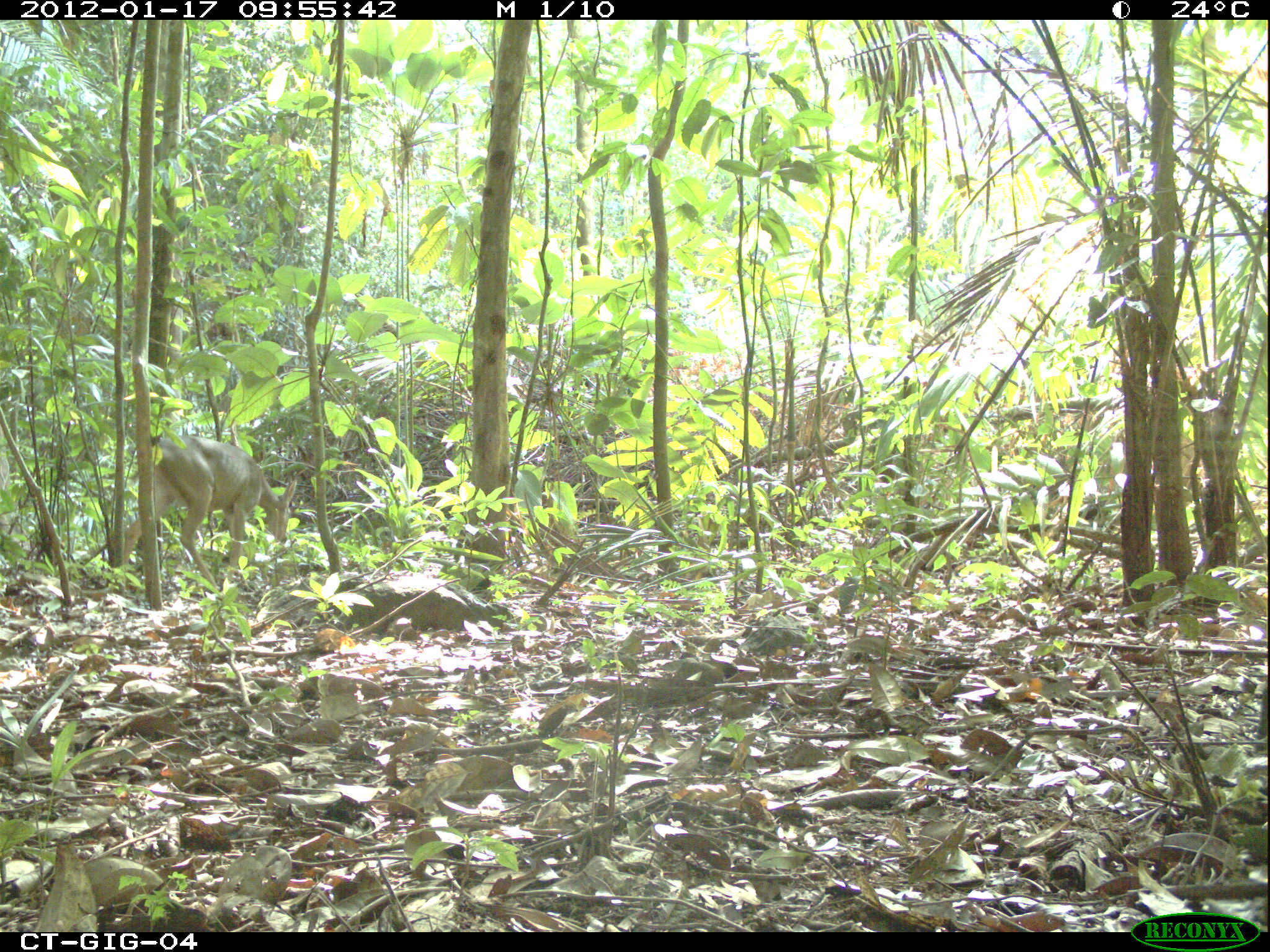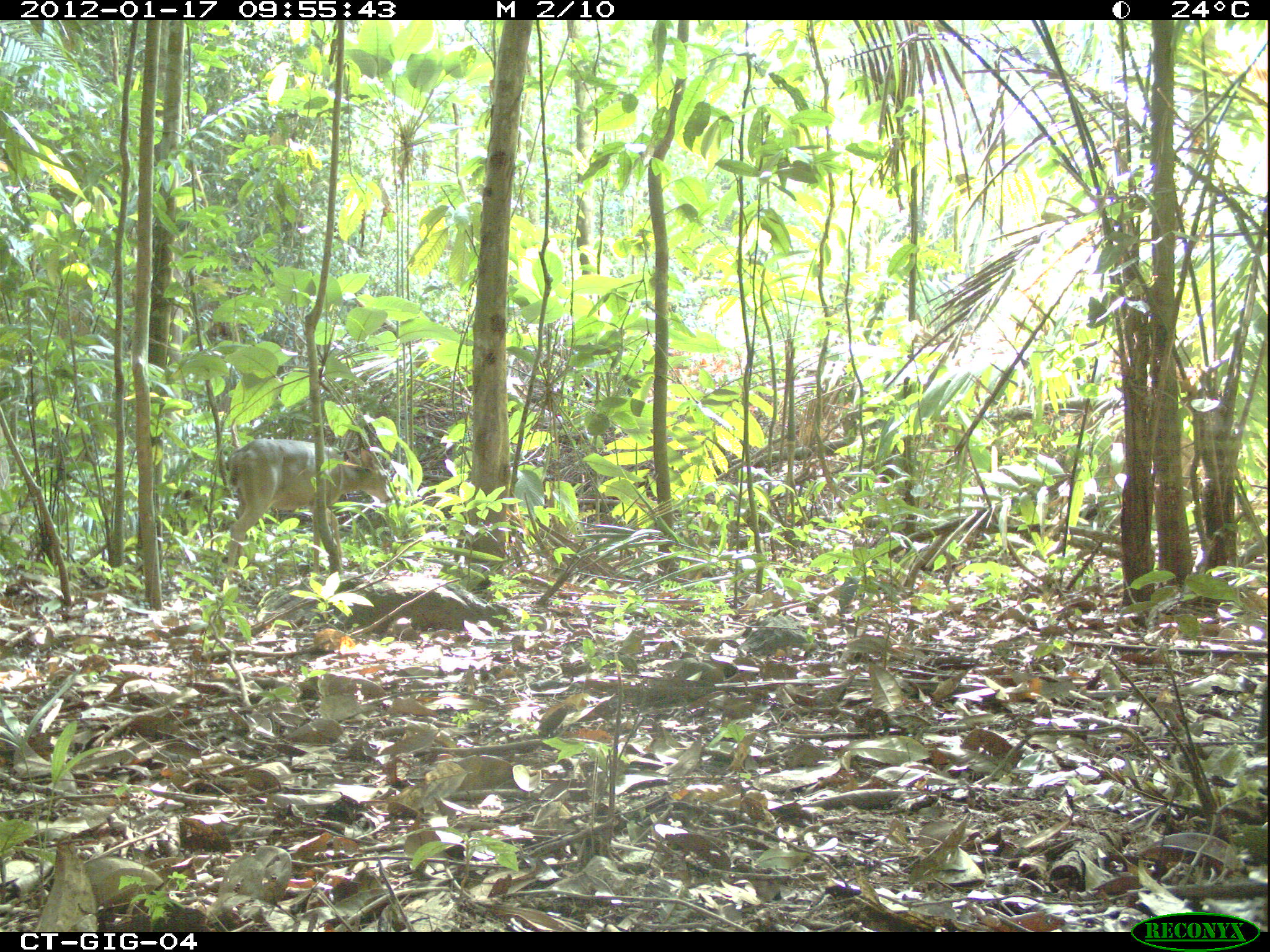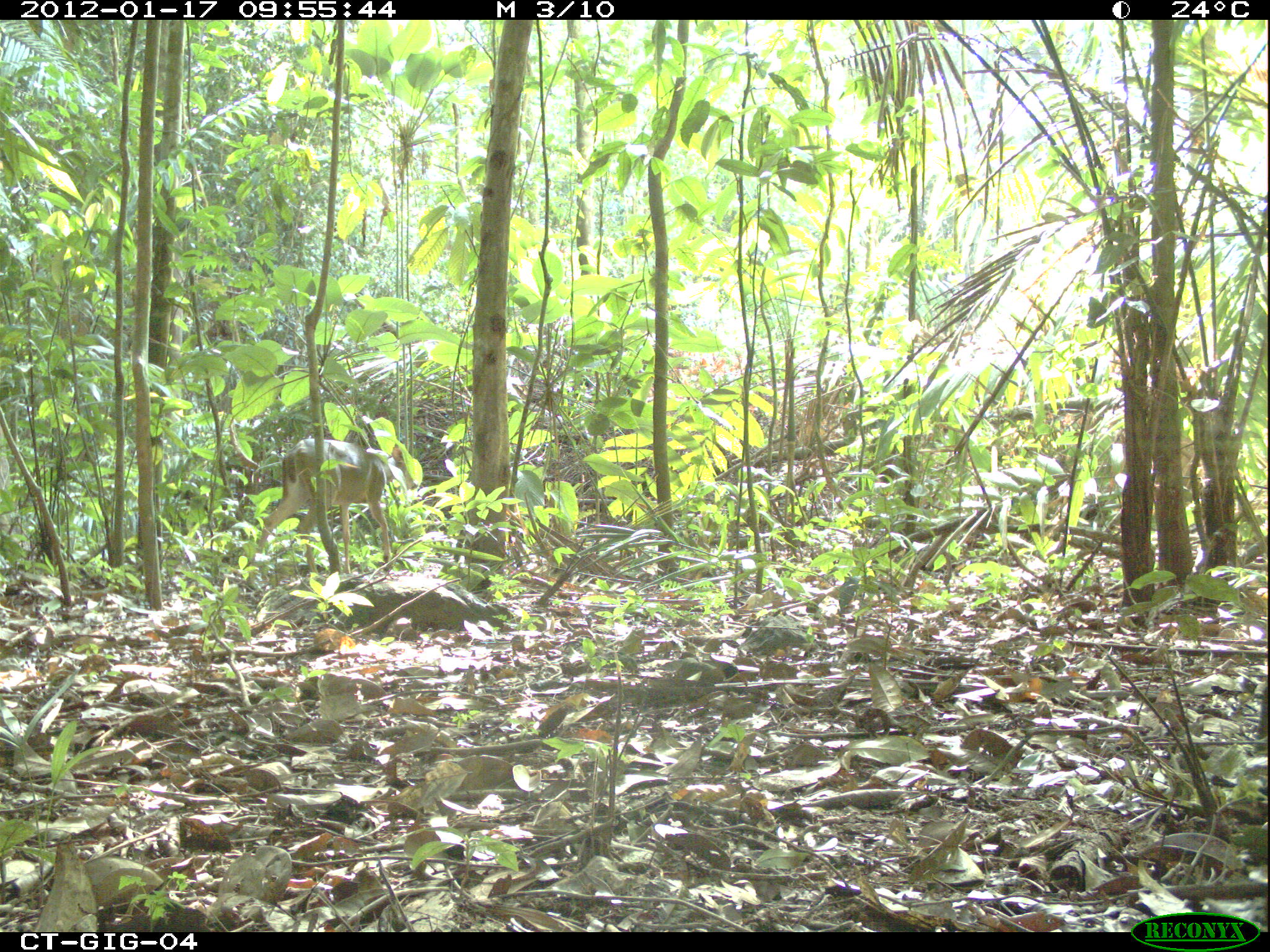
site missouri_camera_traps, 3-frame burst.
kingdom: Animalia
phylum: Chordata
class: Mammalia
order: Artiodactyla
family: Cervidae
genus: Odocoileus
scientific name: Odocoileus virginianus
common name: white-tailed deer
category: white tailed deer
White tailed deer (white-tailed deer) (Odocoileus virginianus). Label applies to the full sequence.